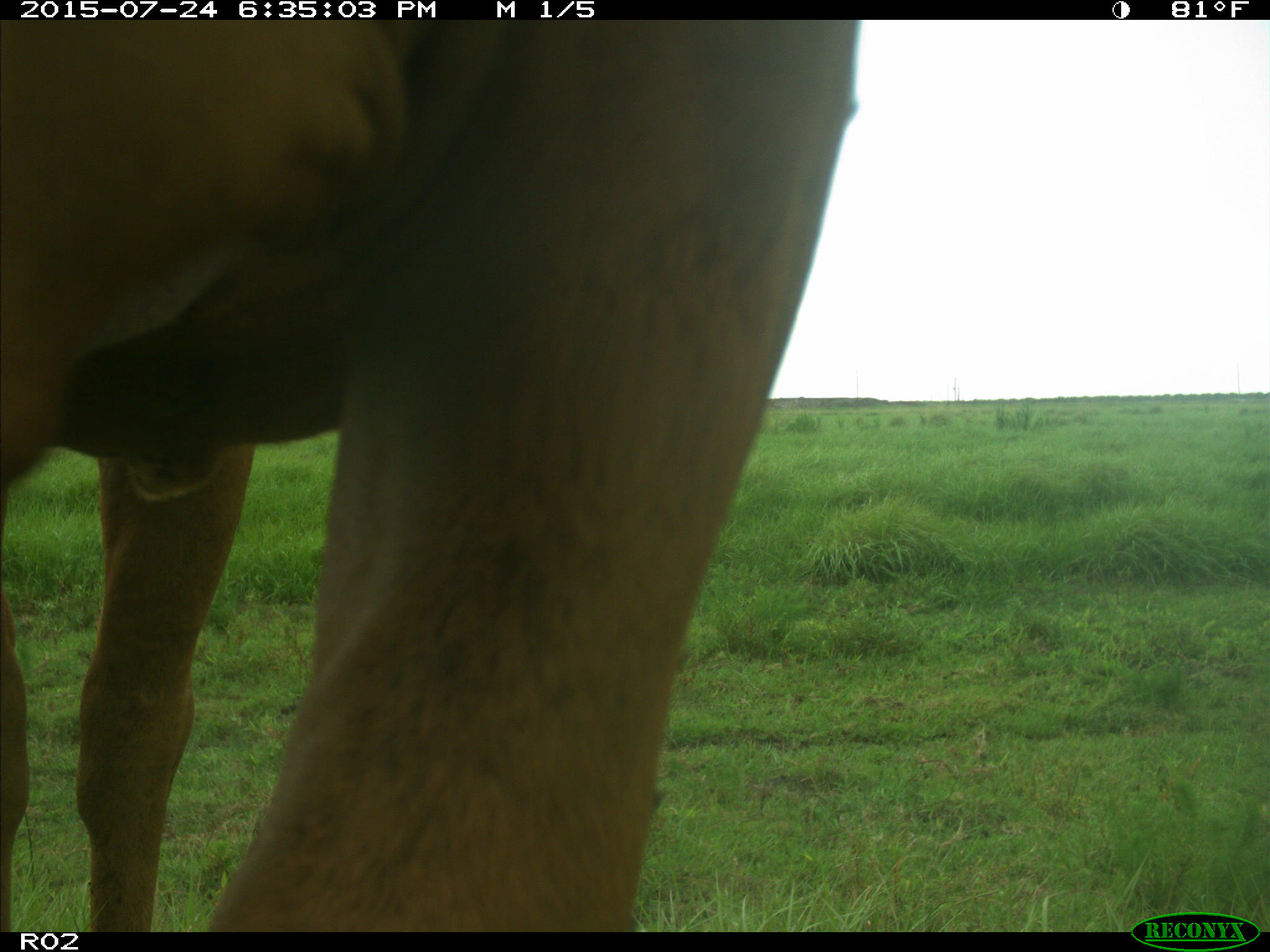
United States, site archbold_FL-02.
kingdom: Animalia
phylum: Chordata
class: Mammalia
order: Artiodactyla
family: Bovidae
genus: Bos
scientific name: Bos taurus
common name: domestic cow